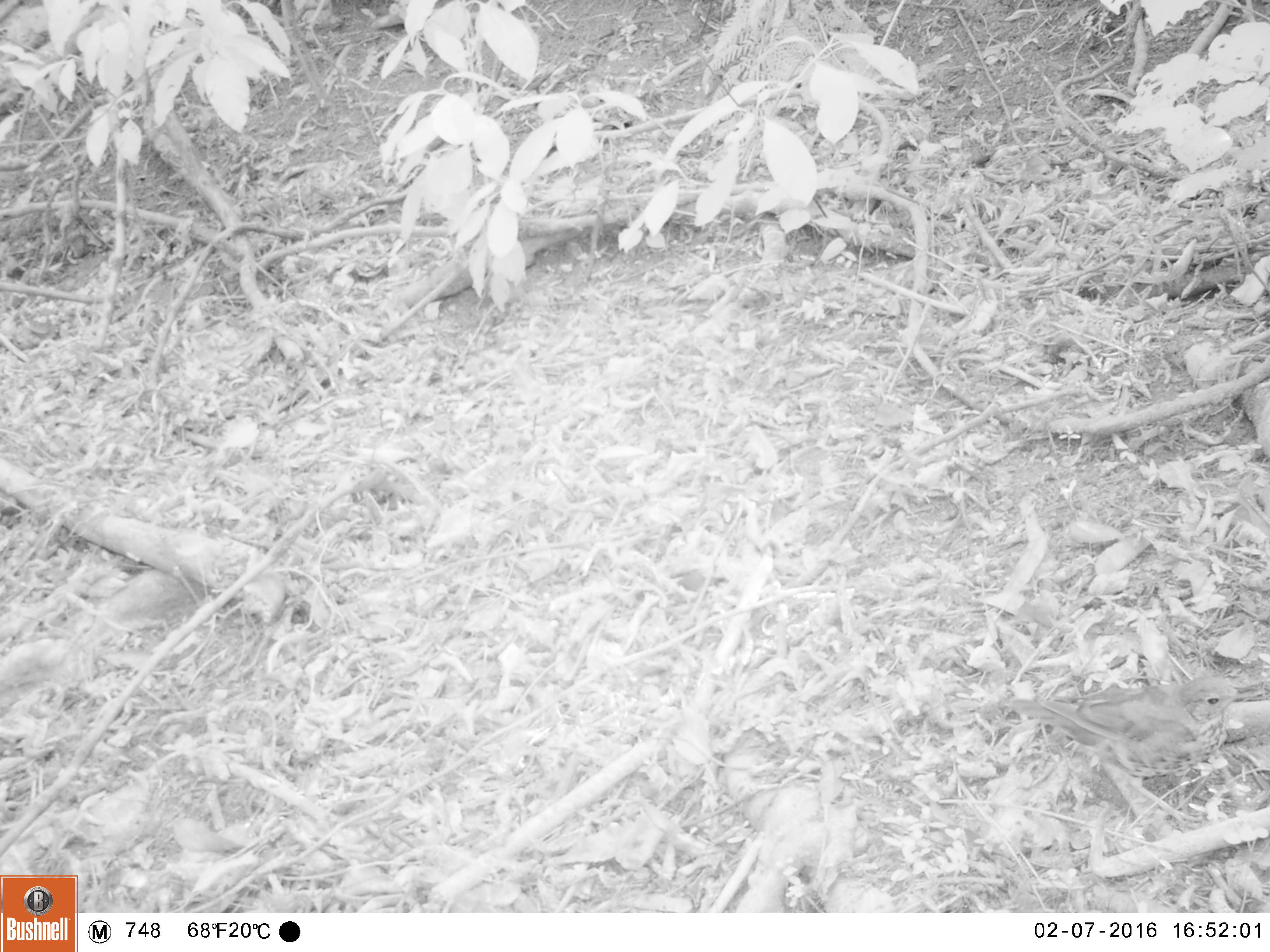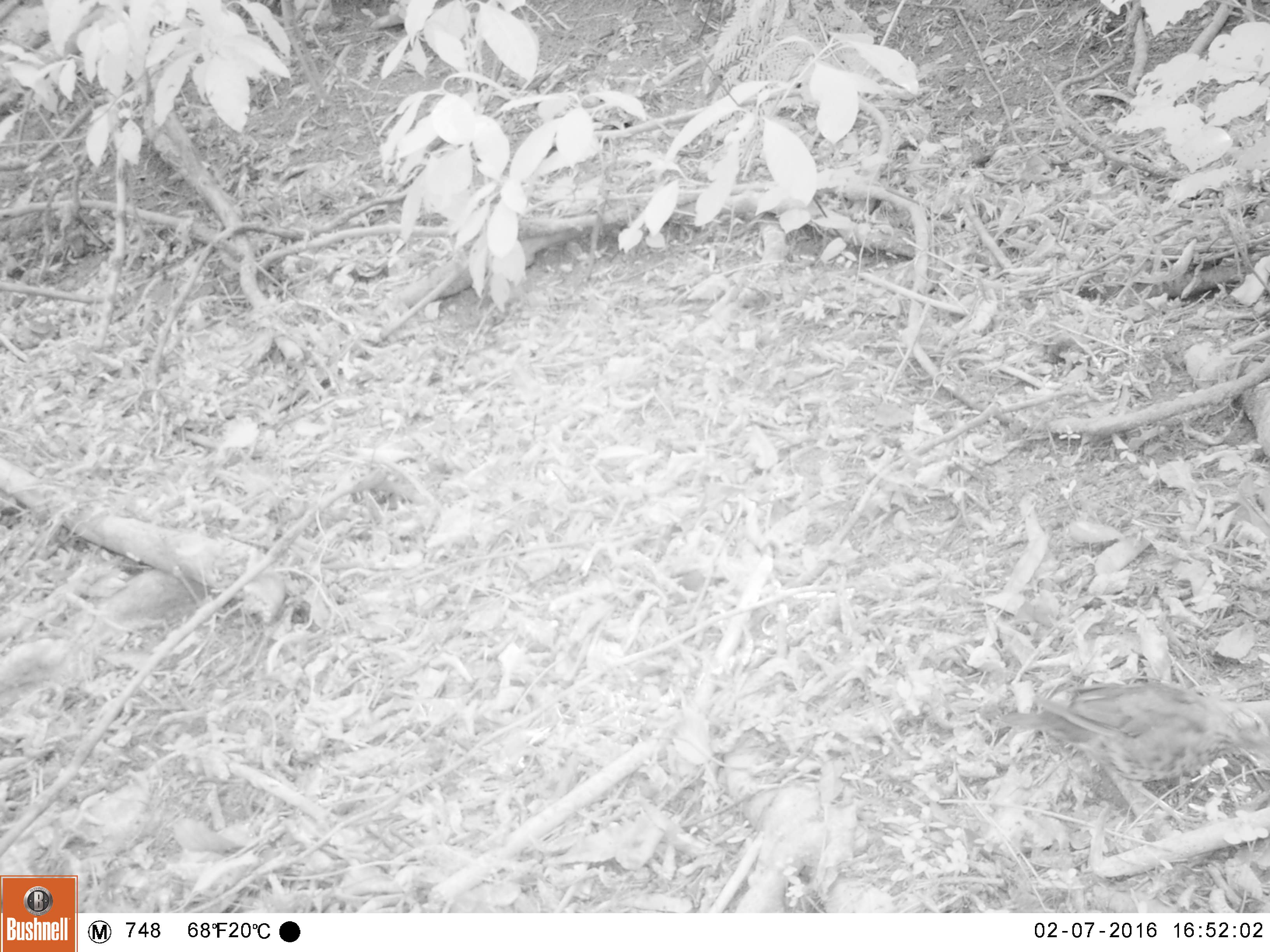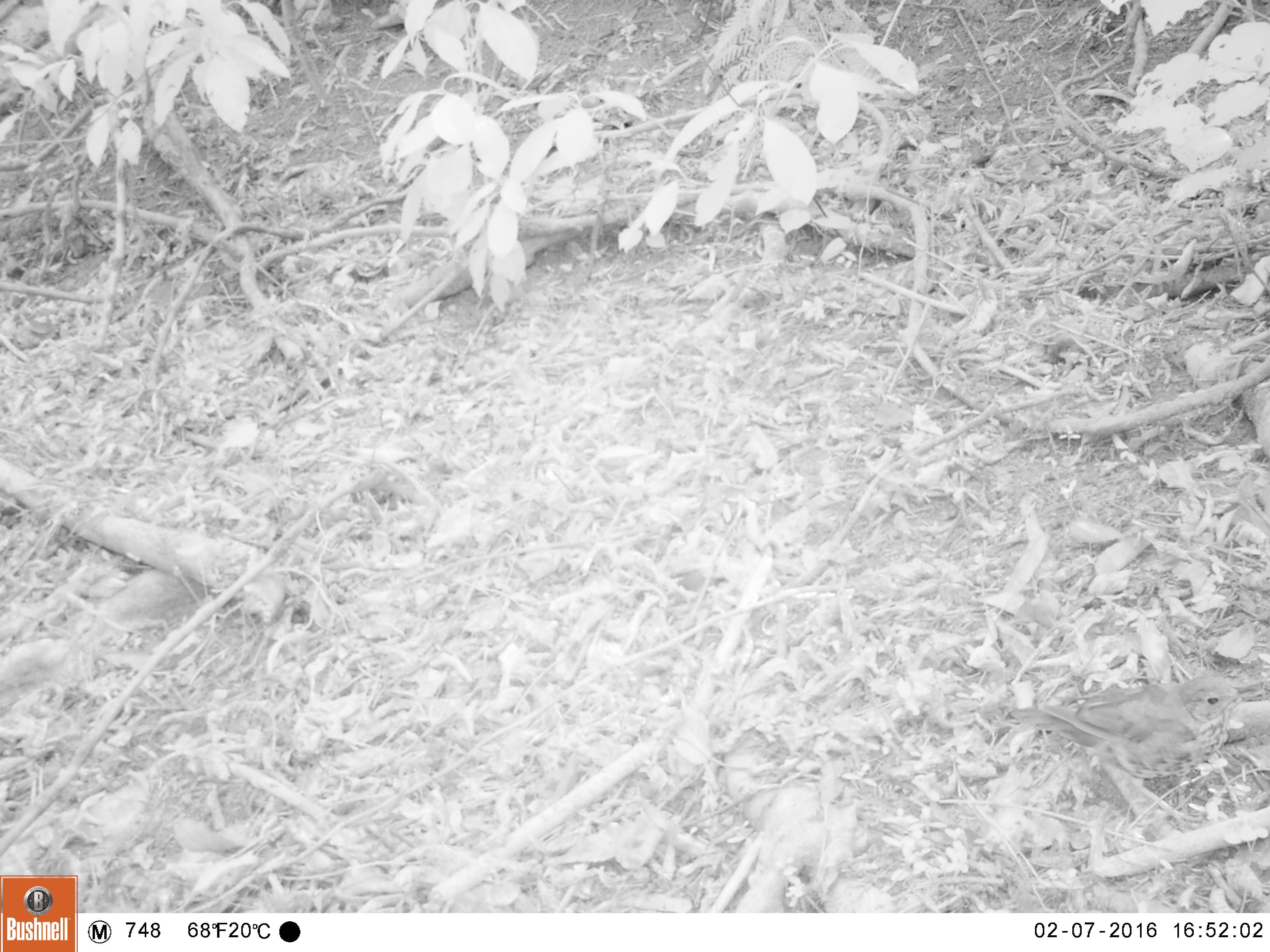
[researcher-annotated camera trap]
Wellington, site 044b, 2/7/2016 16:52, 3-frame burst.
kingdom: Animalia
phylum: Chordata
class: Aves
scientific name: Aves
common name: bird